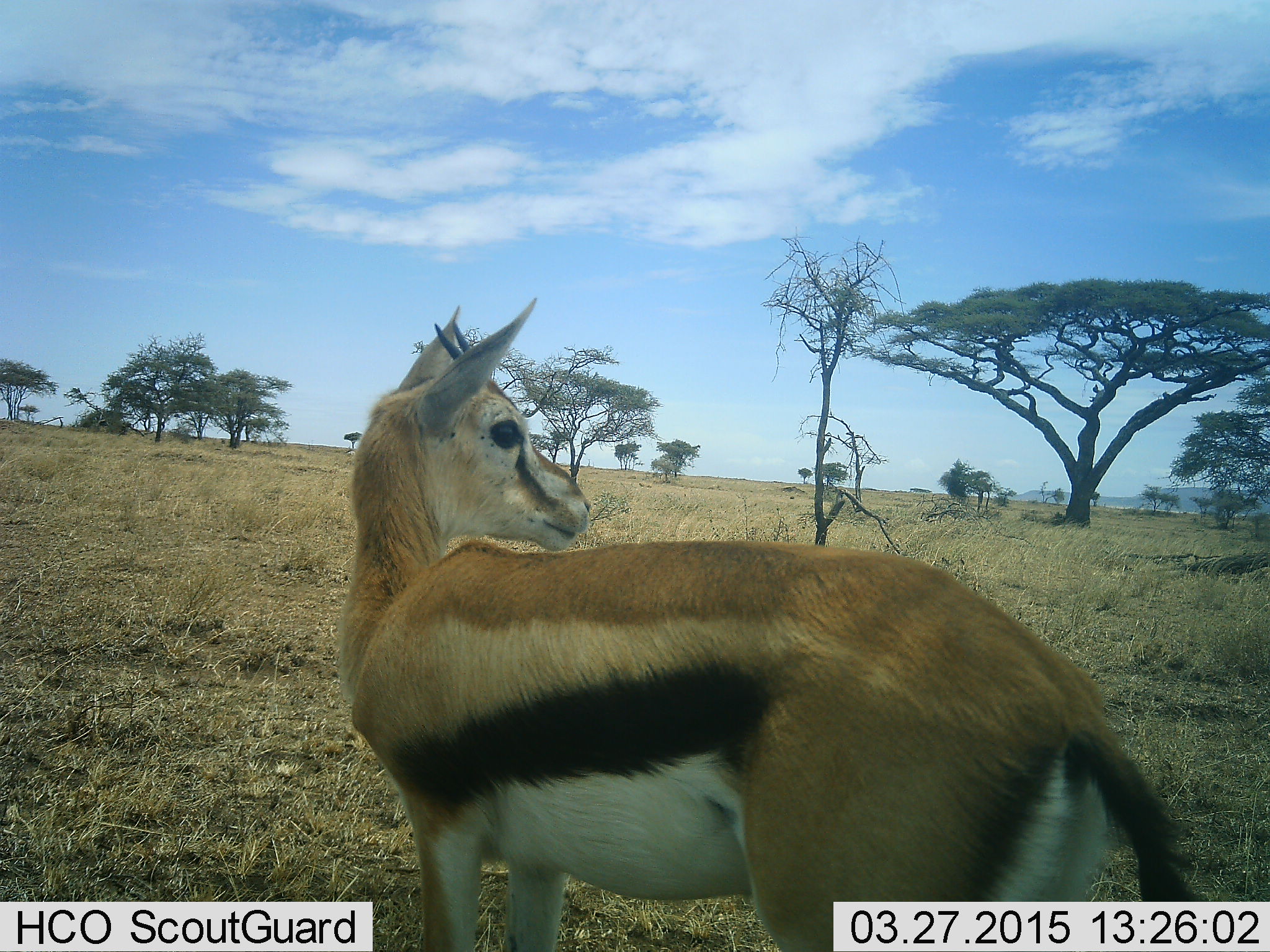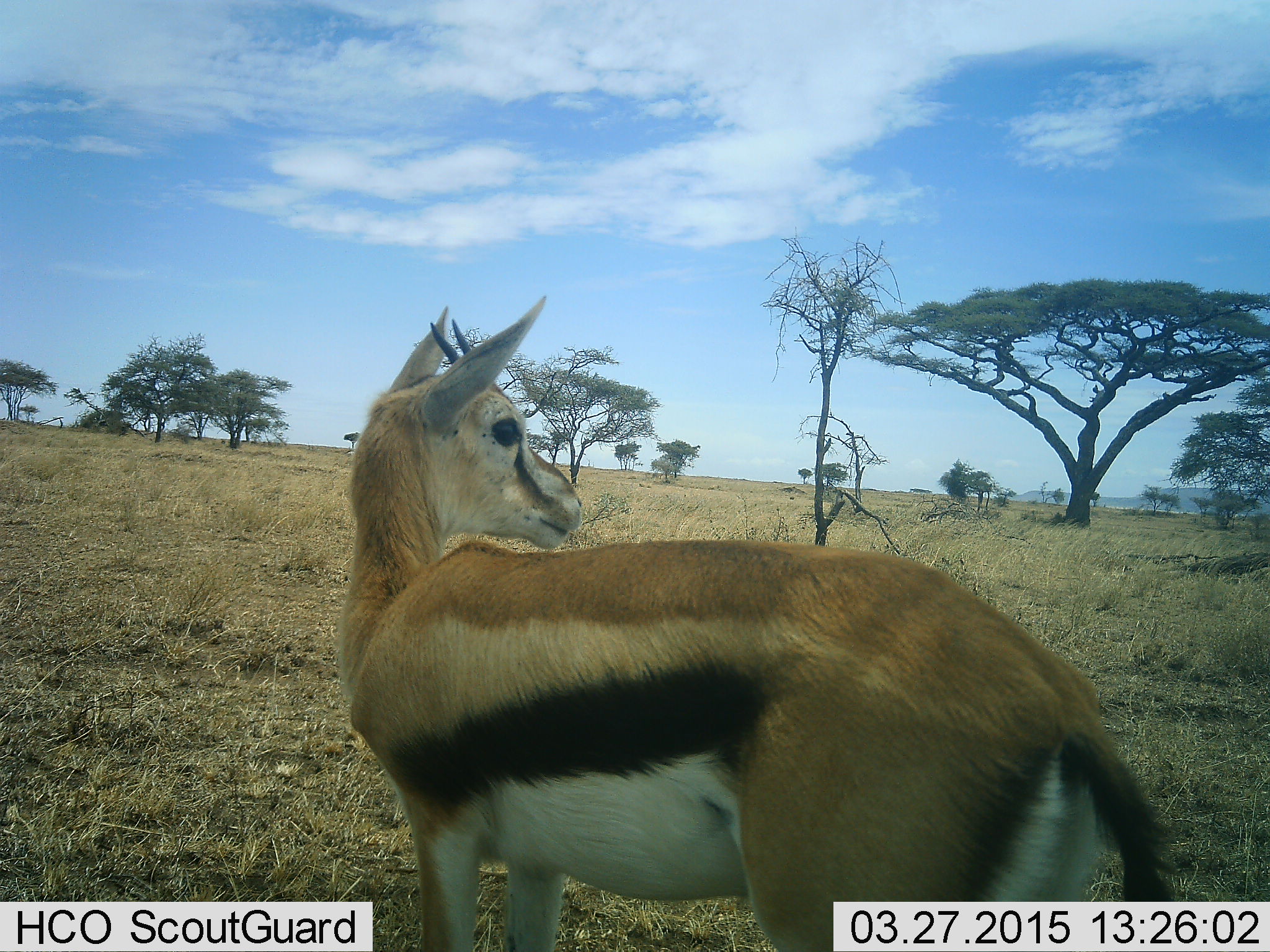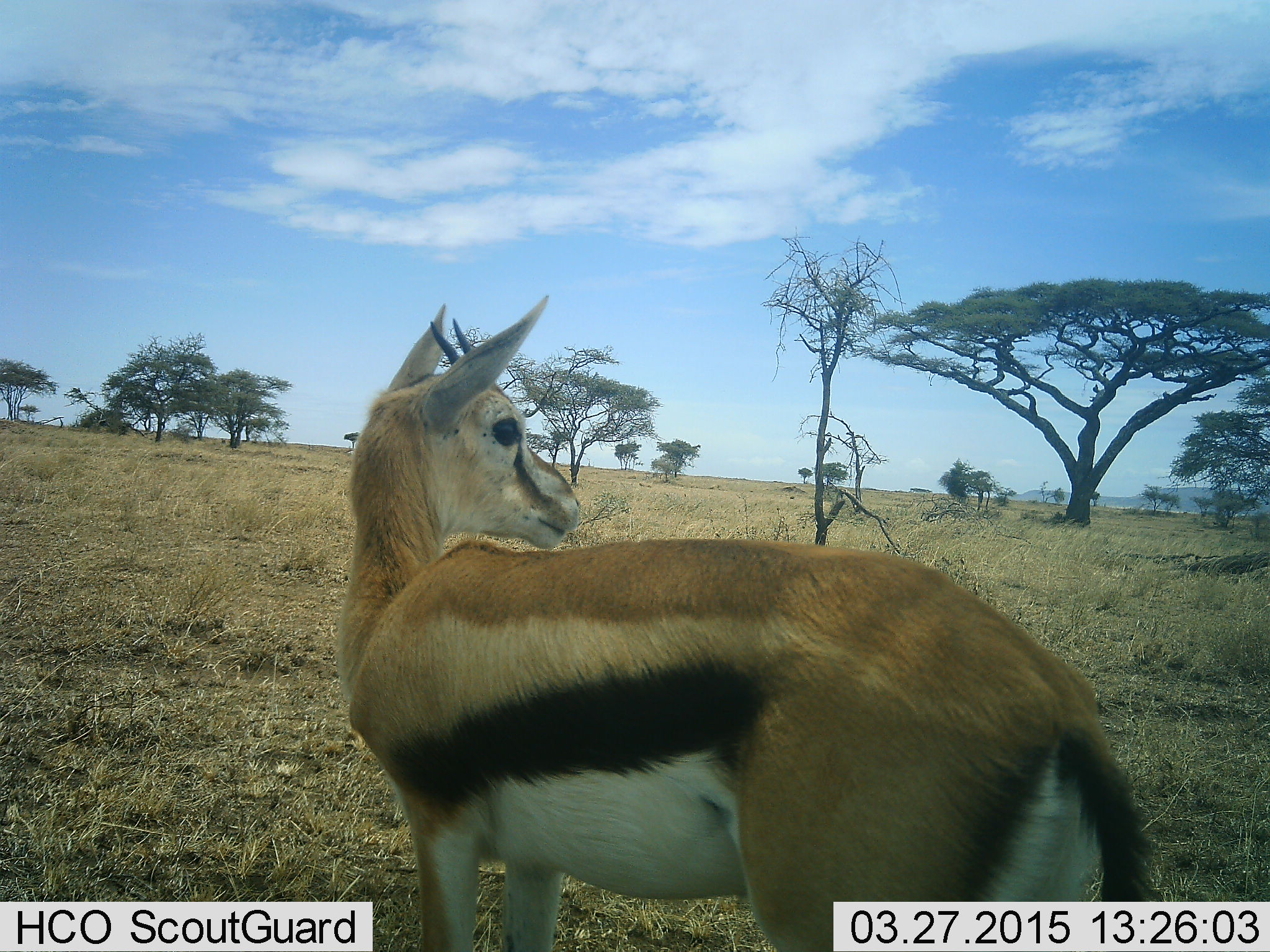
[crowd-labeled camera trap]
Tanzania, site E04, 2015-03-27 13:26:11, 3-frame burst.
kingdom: Animalia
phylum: Chordata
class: Mammalia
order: Artiodactyla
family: Bovidae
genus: Eudorcas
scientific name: Eudorcas thomsonii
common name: thomson's gazelle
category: gazellethomsons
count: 1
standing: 100%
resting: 0%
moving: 0%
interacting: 0%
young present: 0%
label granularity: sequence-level